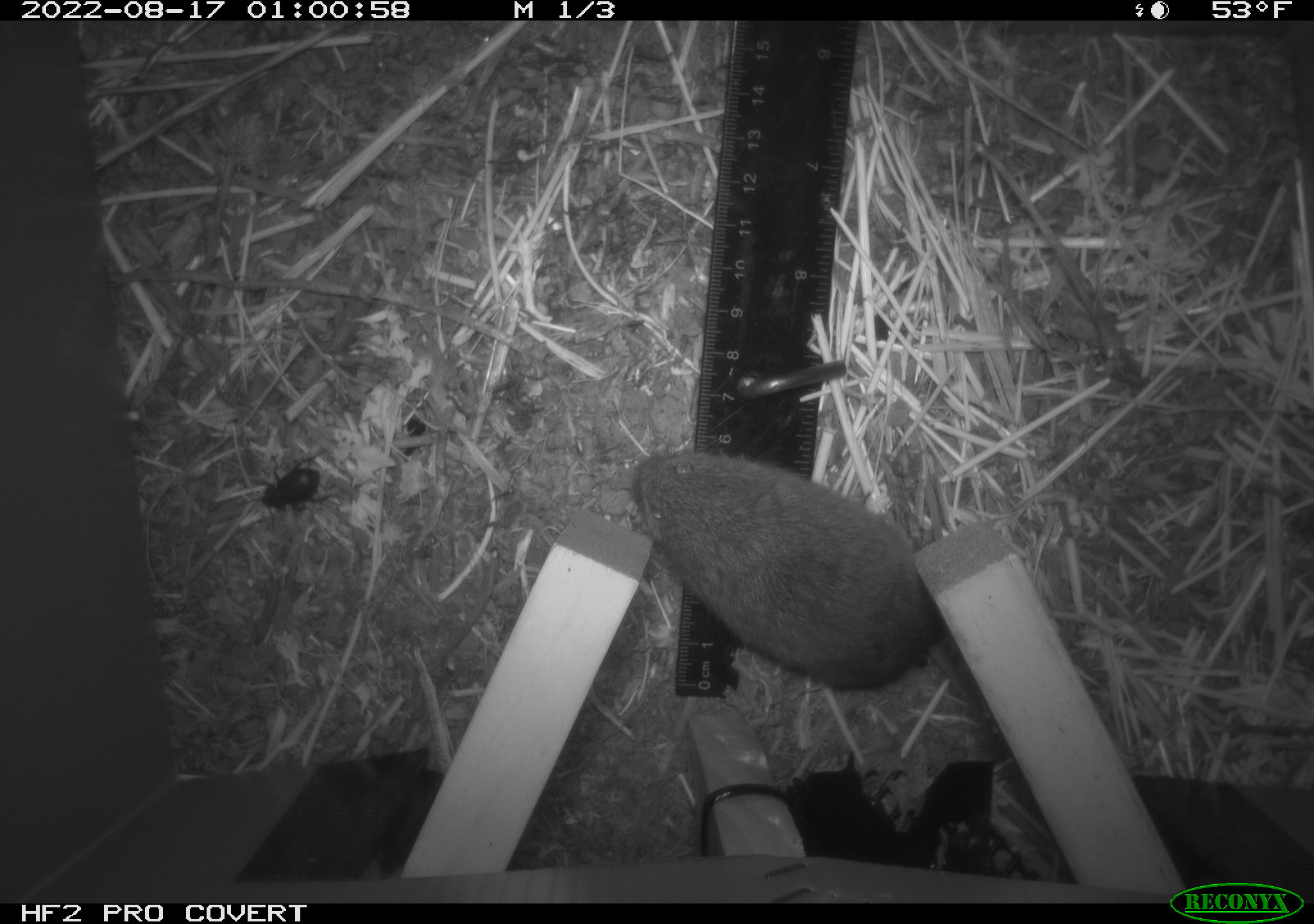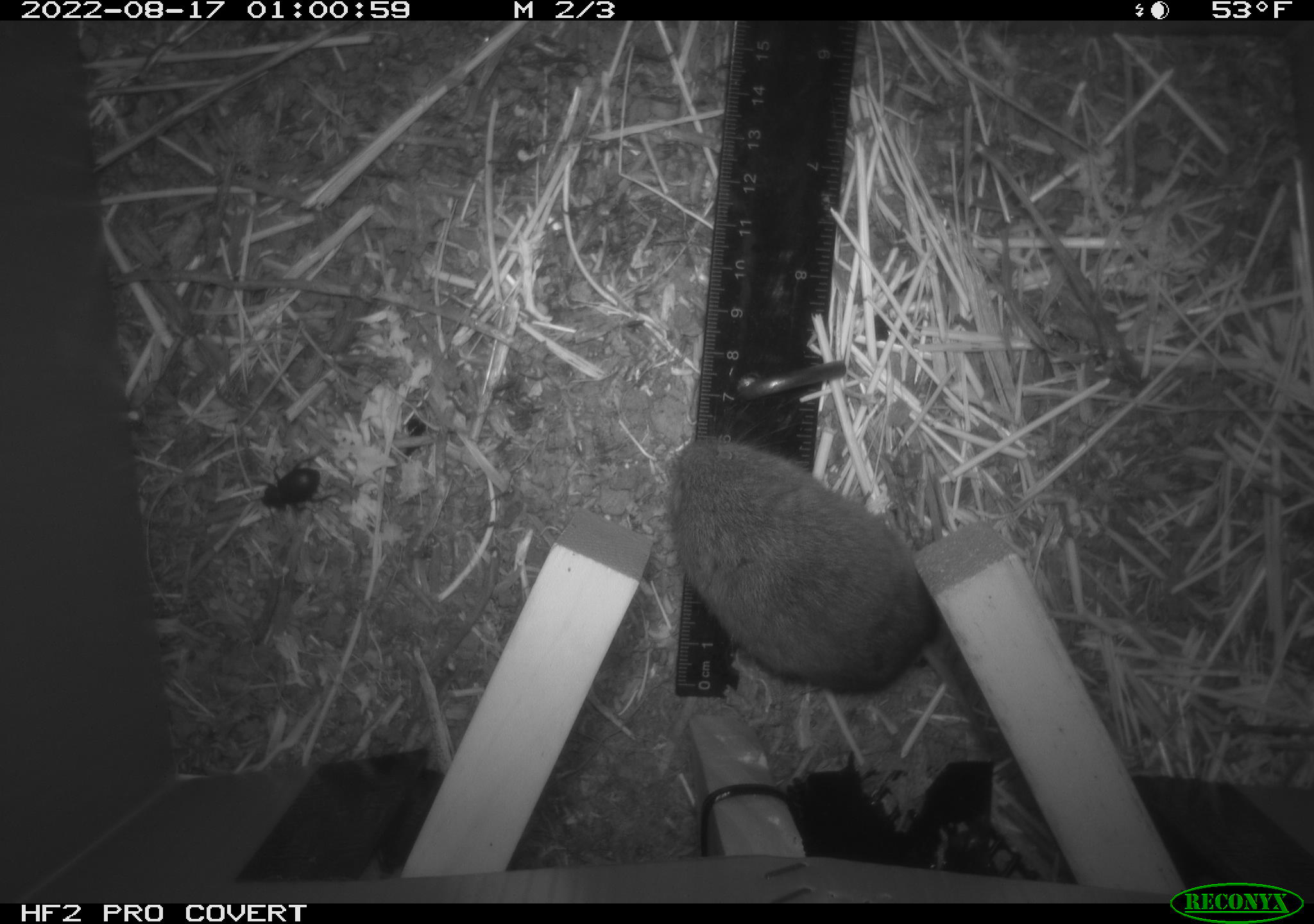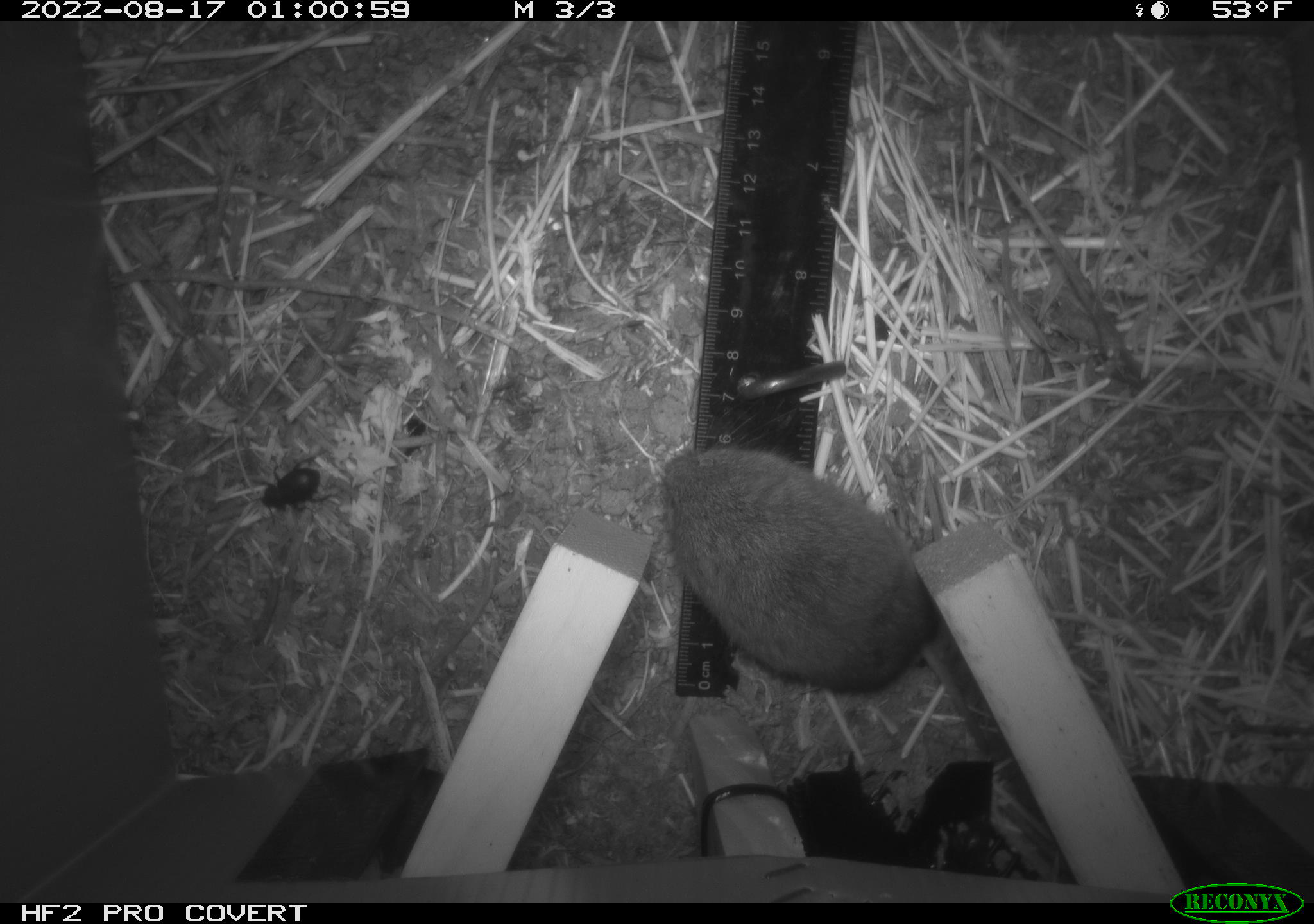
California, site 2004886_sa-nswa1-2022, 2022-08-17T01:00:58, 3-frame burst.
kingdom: Animalia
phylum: Chordata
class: Mammalia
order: Rodentia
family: Cricetidae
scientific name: Cricetidae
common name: hamsters, voles, lemmings, and allies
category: cricetidae family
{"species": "cricetidae family (hamsters, voles, lemmings, and allies) (Cricetidae)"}